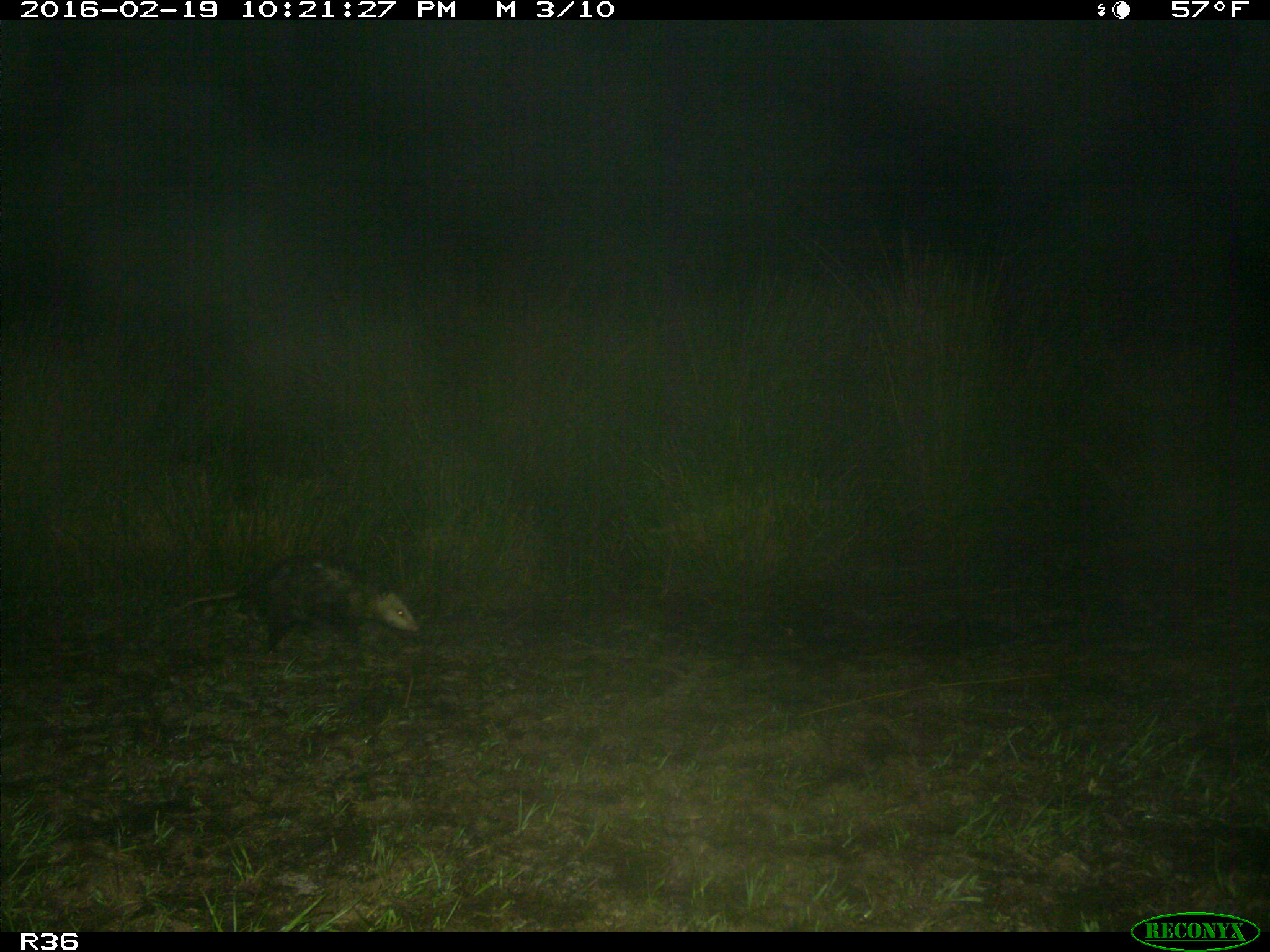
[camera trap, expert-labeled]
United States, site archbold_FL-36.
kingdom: Animalia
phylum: Chordata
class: Mammalia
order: Didelphimorphia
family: Didelphidae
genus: Didelphis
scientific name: Didelphis virginiana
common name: virginia opossum